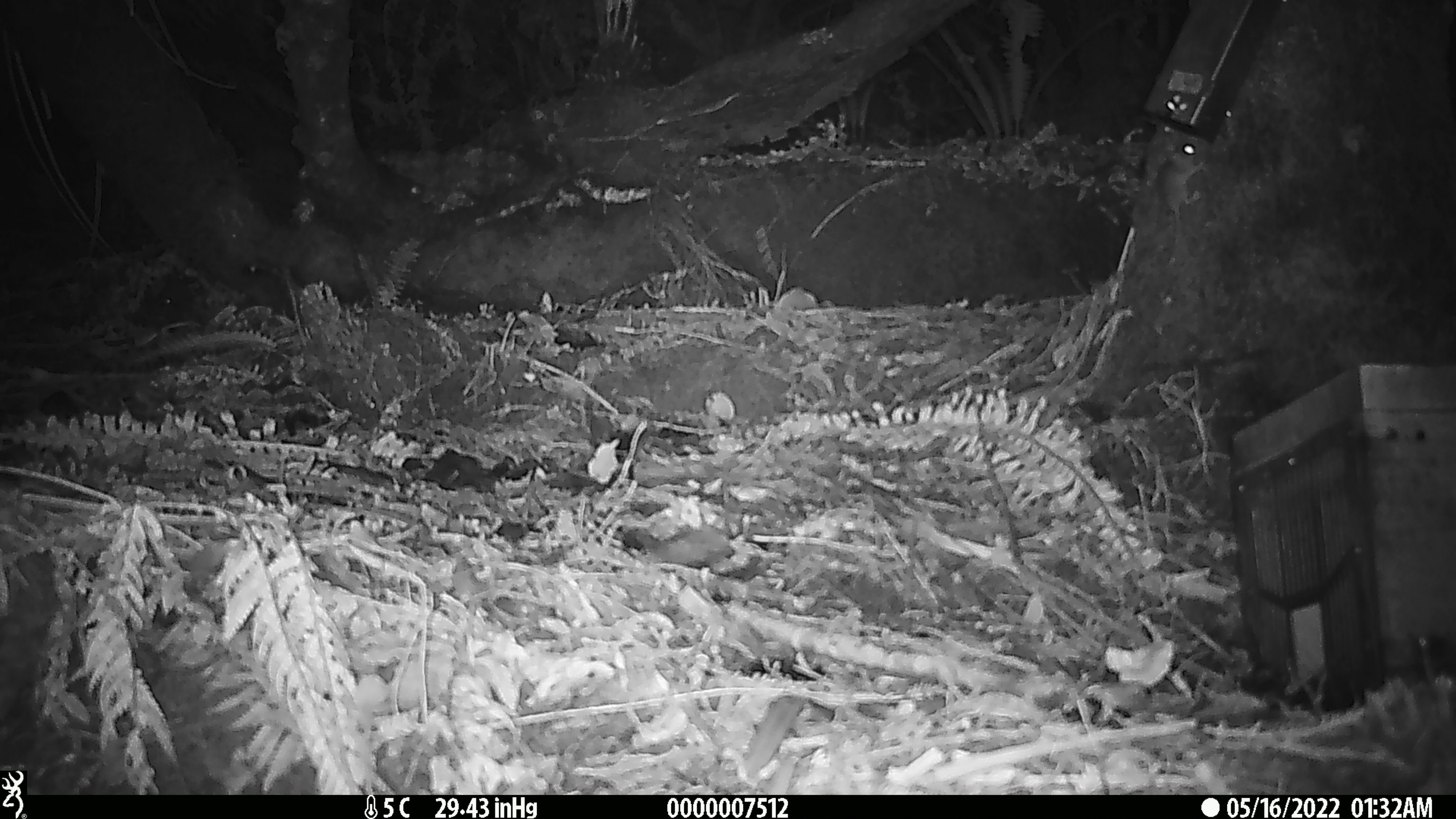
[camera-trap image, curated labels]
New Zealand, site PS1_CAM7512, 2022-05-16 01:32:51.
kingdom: Animalia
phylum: Chordata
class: Mammalia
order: Rodentia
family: Muridae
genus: Mus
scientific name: Mus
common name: mouse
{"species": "mouse (Mus)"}